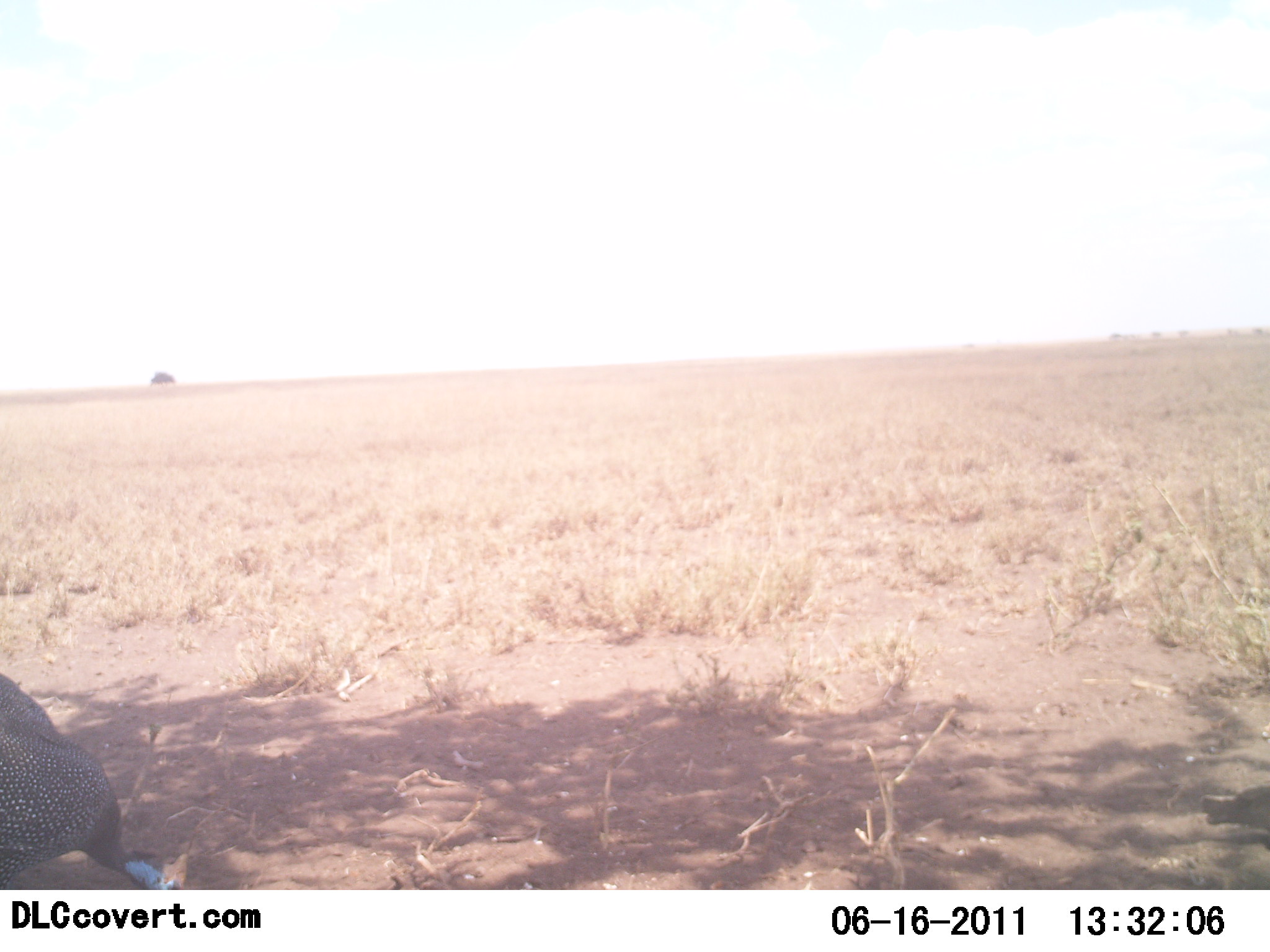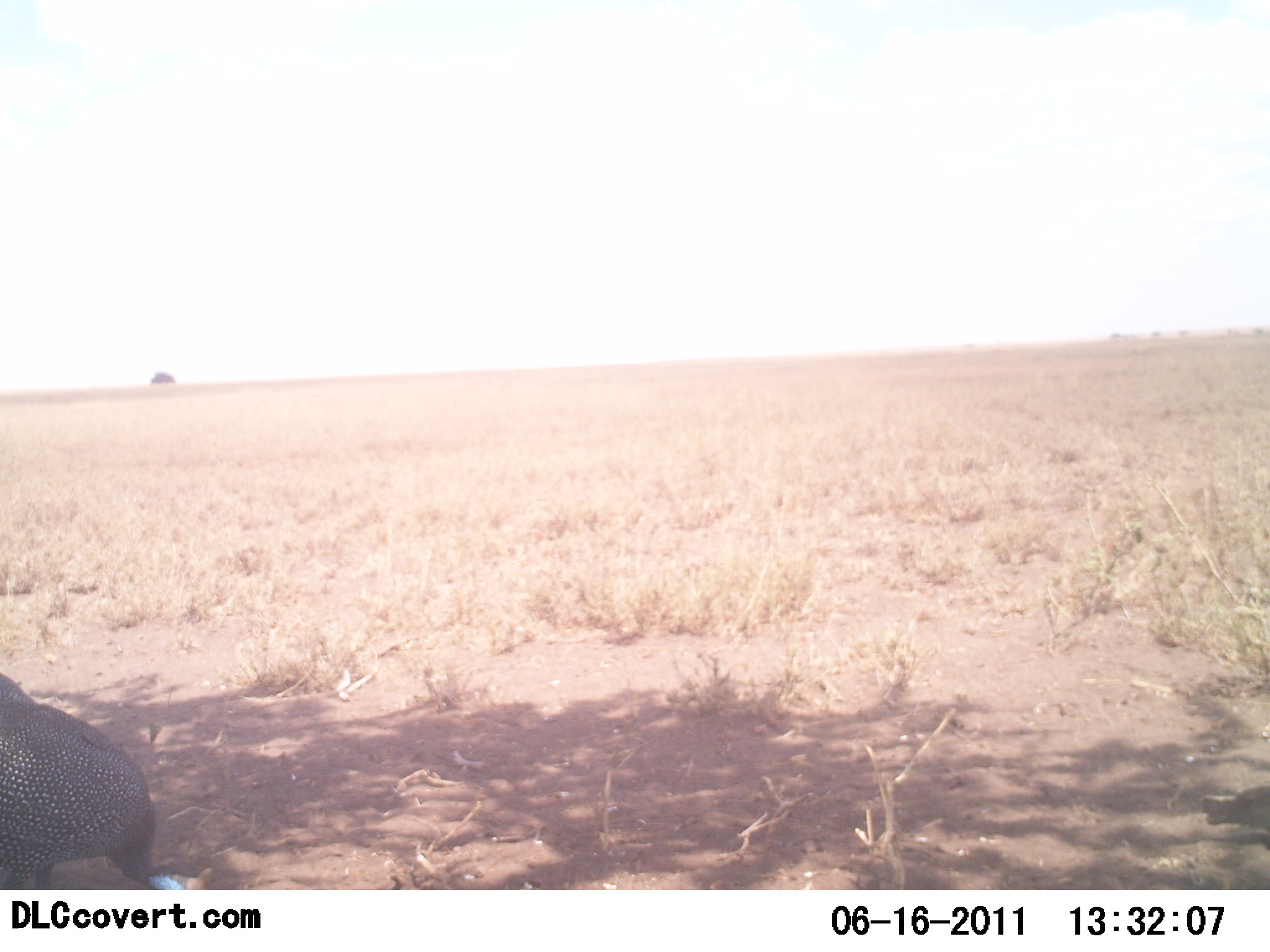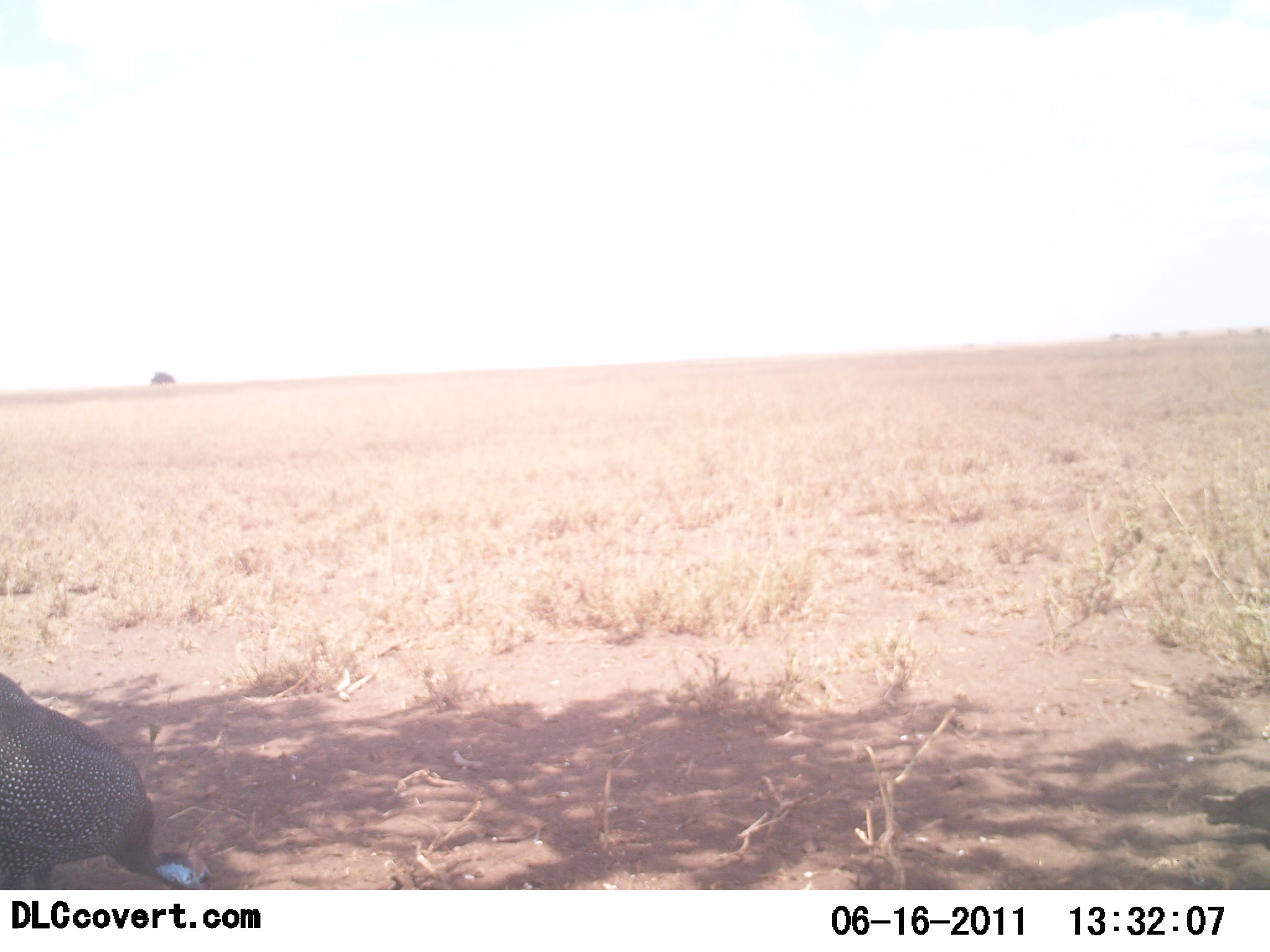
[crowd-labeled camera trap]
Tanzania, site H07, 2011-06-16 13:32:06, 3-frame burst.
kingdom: Animalia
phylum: Chordata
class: Aves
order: Galliformes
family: Numididae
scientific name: Numididae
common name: guinea fowl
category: guineafowl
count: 1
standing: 21%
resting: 7%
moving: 21%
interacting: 0%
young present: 0%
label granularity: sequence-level